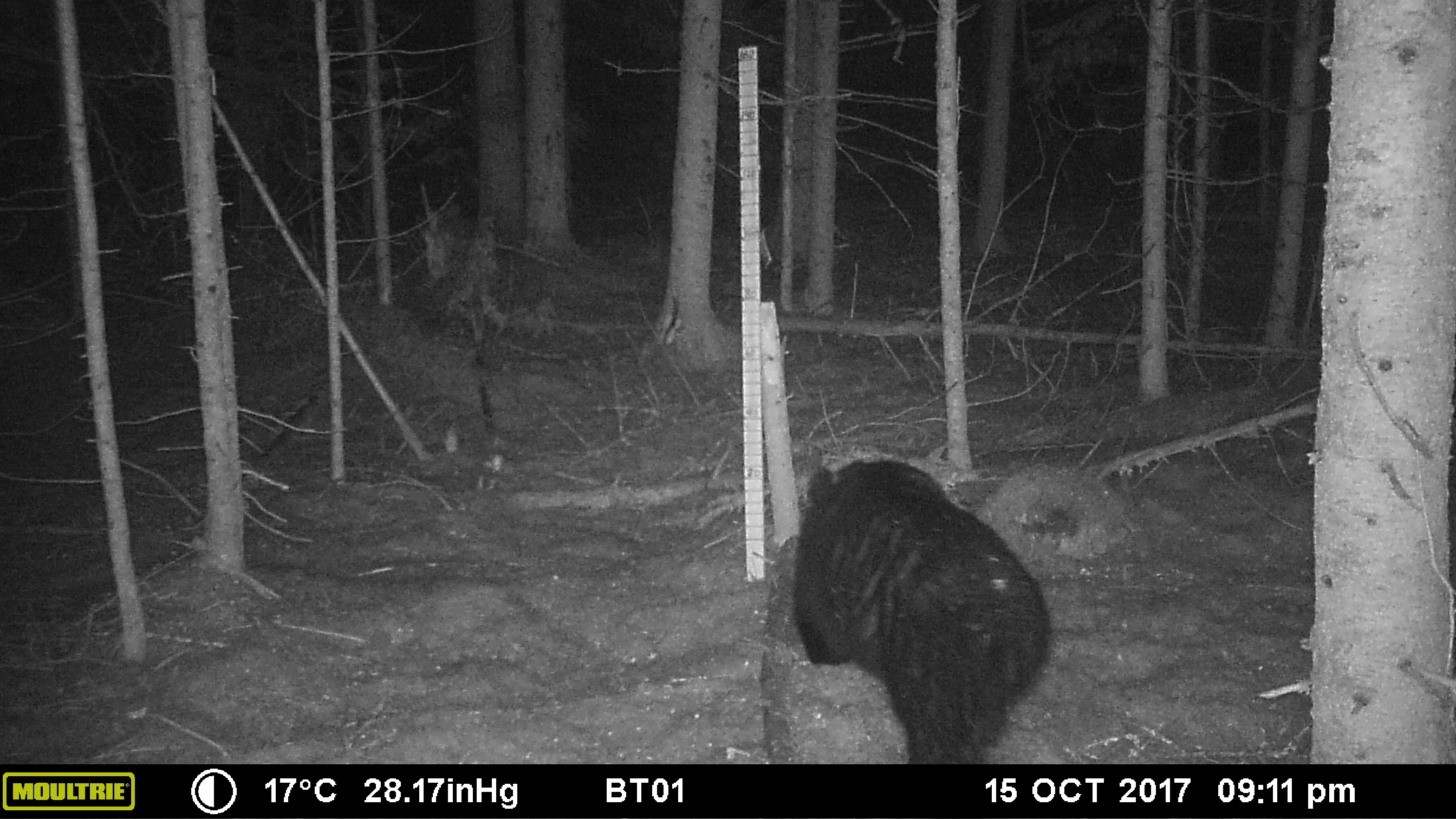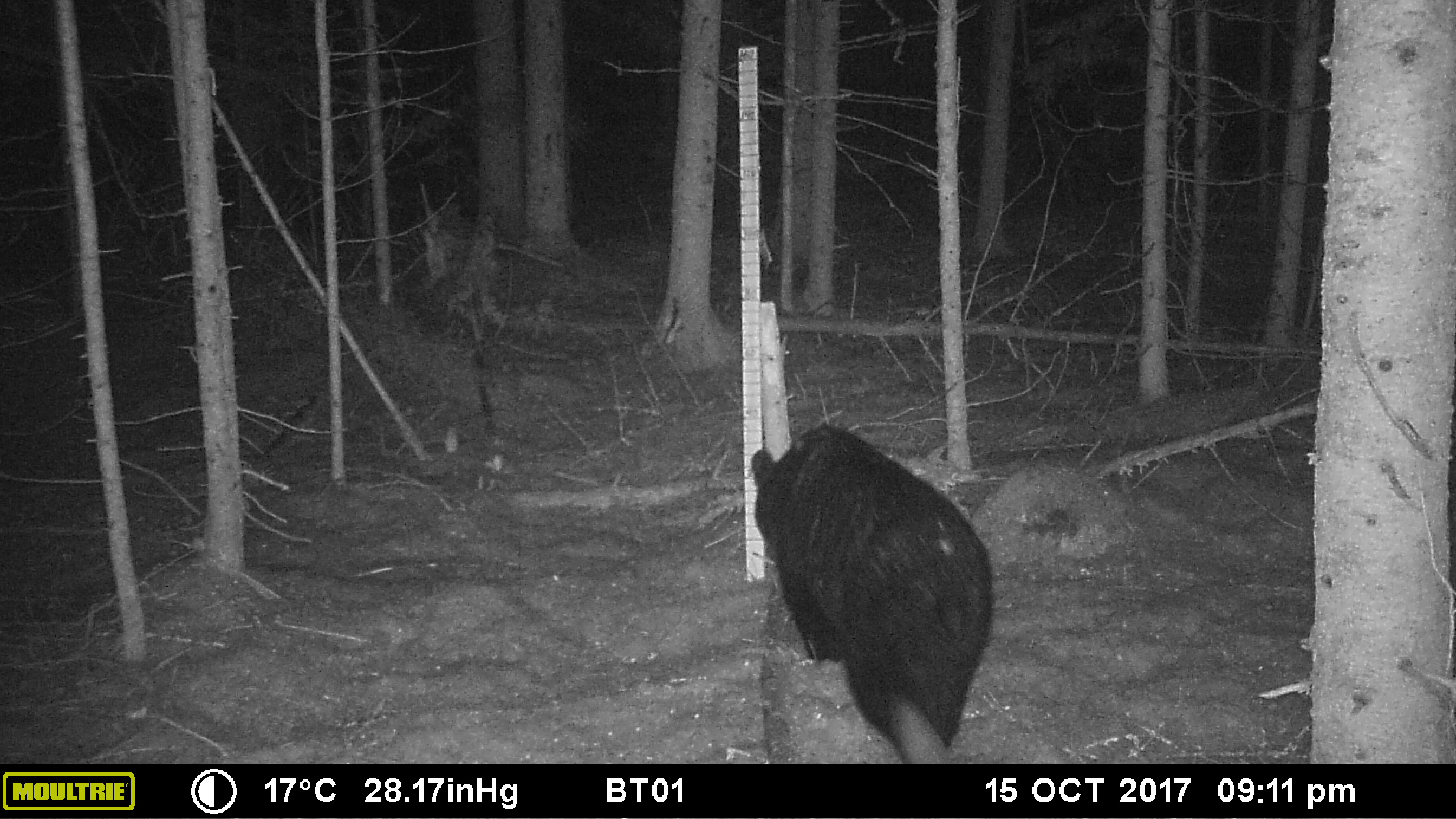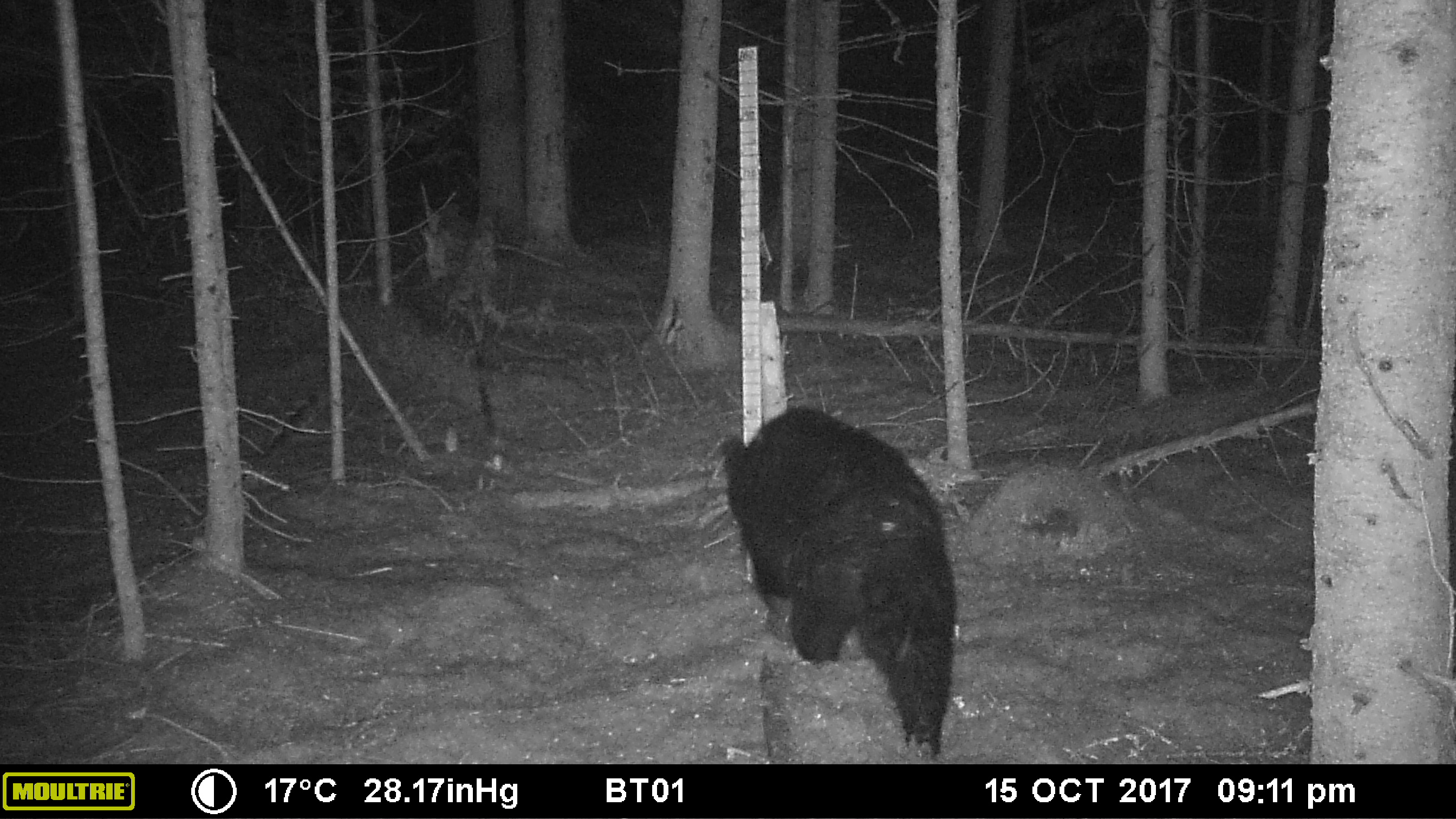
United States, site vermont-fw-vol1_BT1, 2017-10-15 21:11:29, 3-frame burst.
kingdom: Animalia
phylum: Chordata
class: Mammalia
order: Carnivora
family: Ursidae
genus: Ursus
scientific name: Ursus americanus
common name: black bear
Black bear (Ursus americanus).